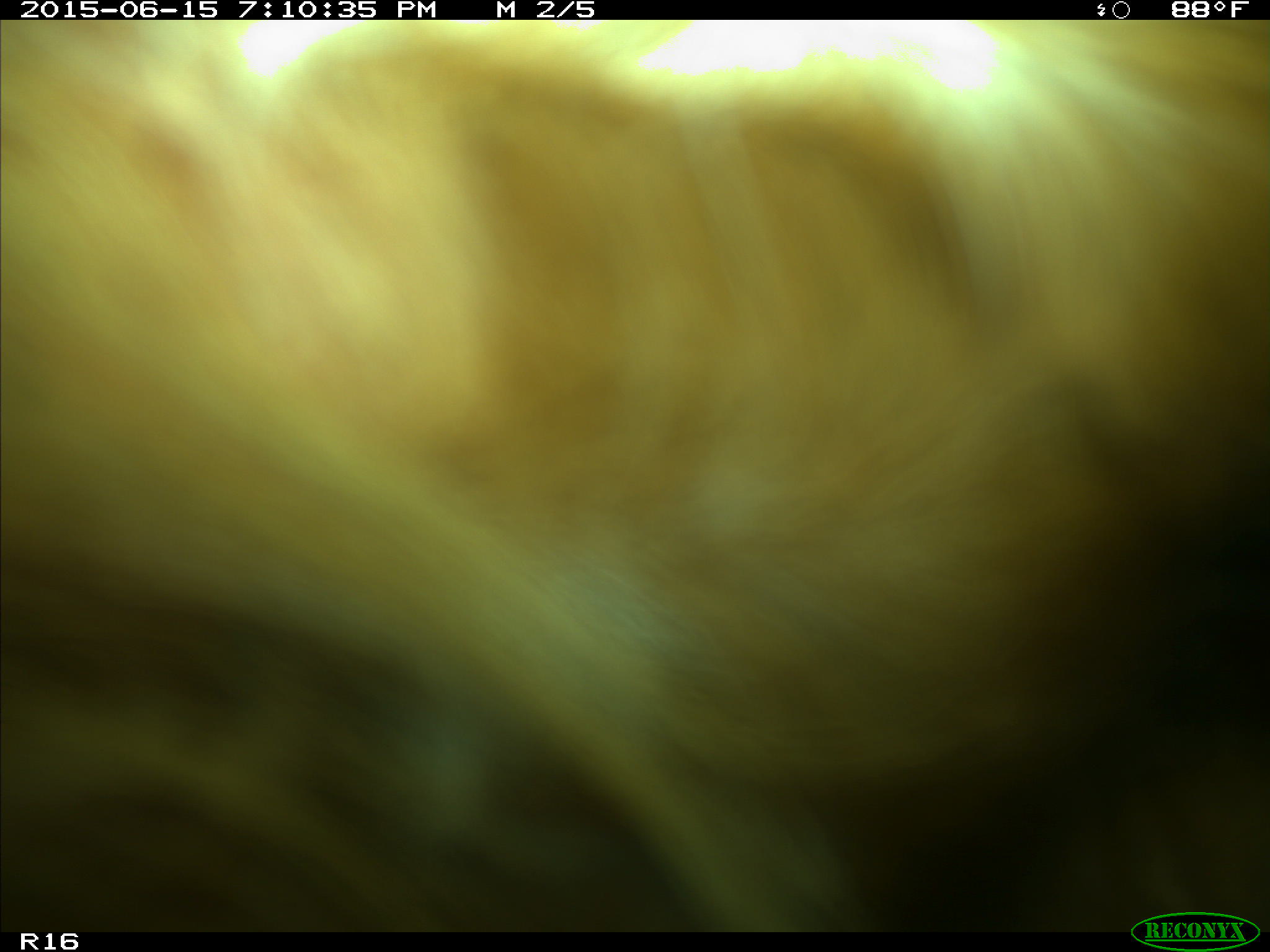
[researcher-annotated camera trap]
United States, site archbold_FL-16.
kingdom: Animalia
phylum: Chordata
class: Mammalia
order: Artiodactyla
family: Bovidae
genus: Bos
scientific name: Bos taurus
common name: domestic cow